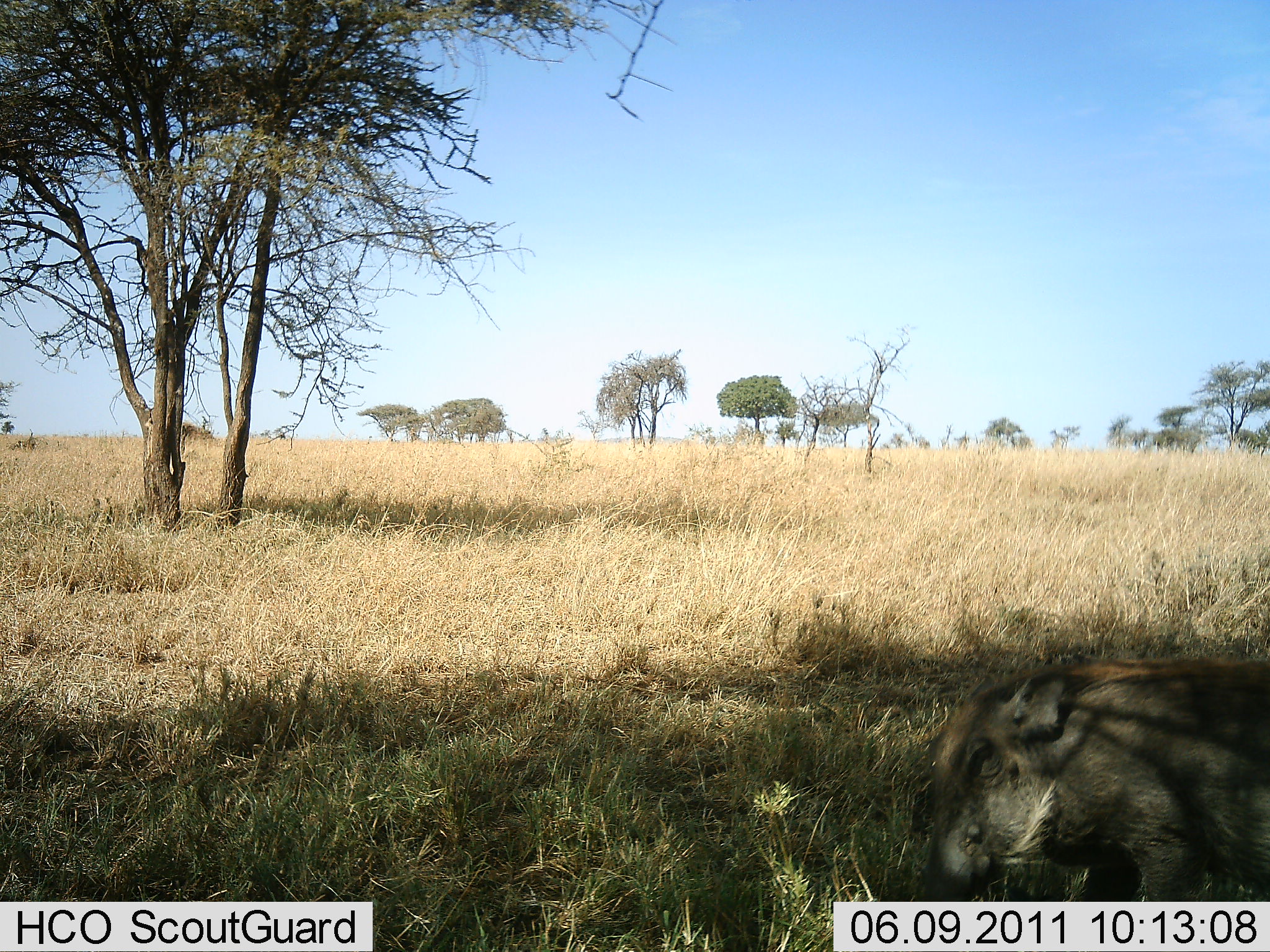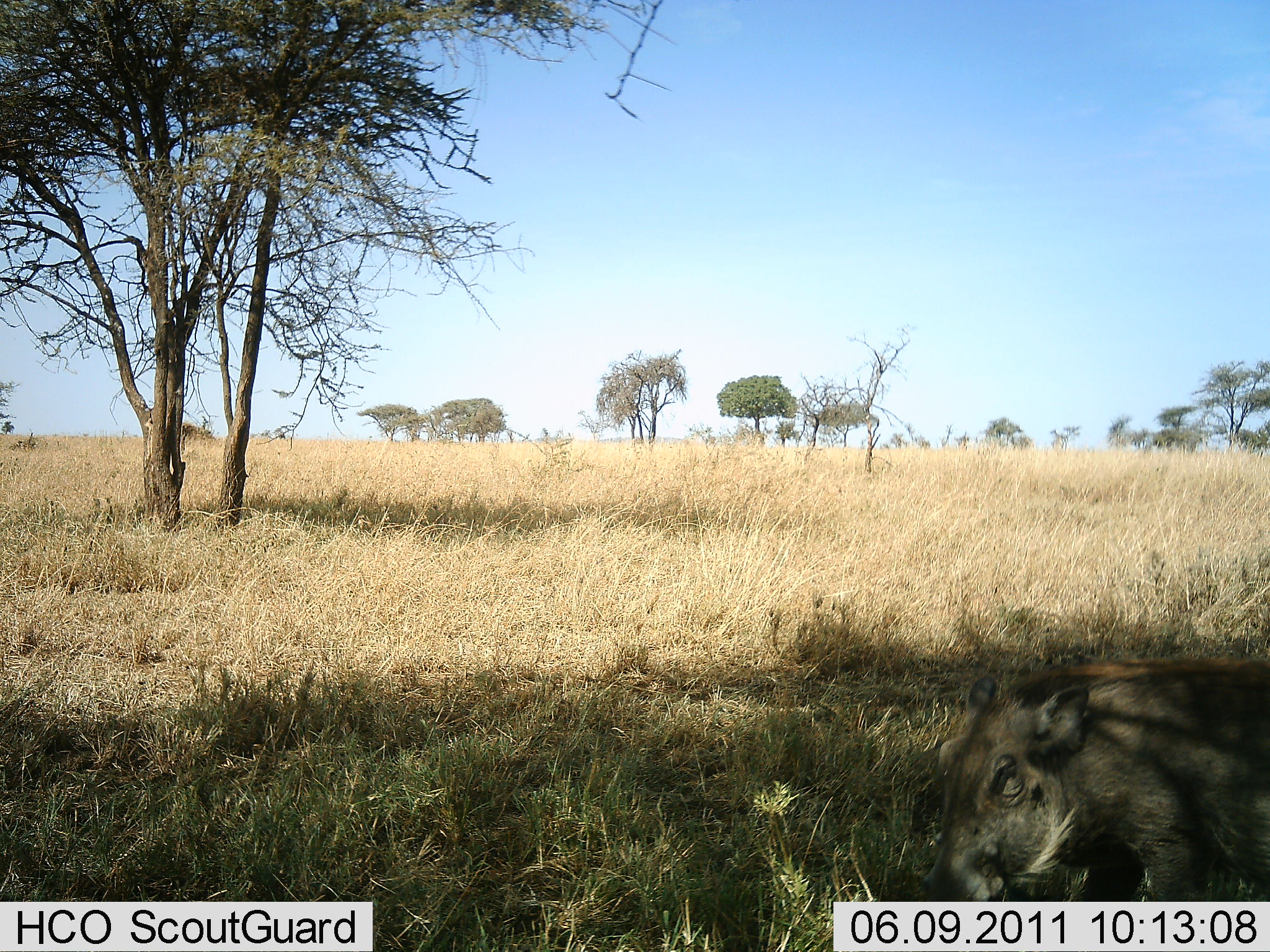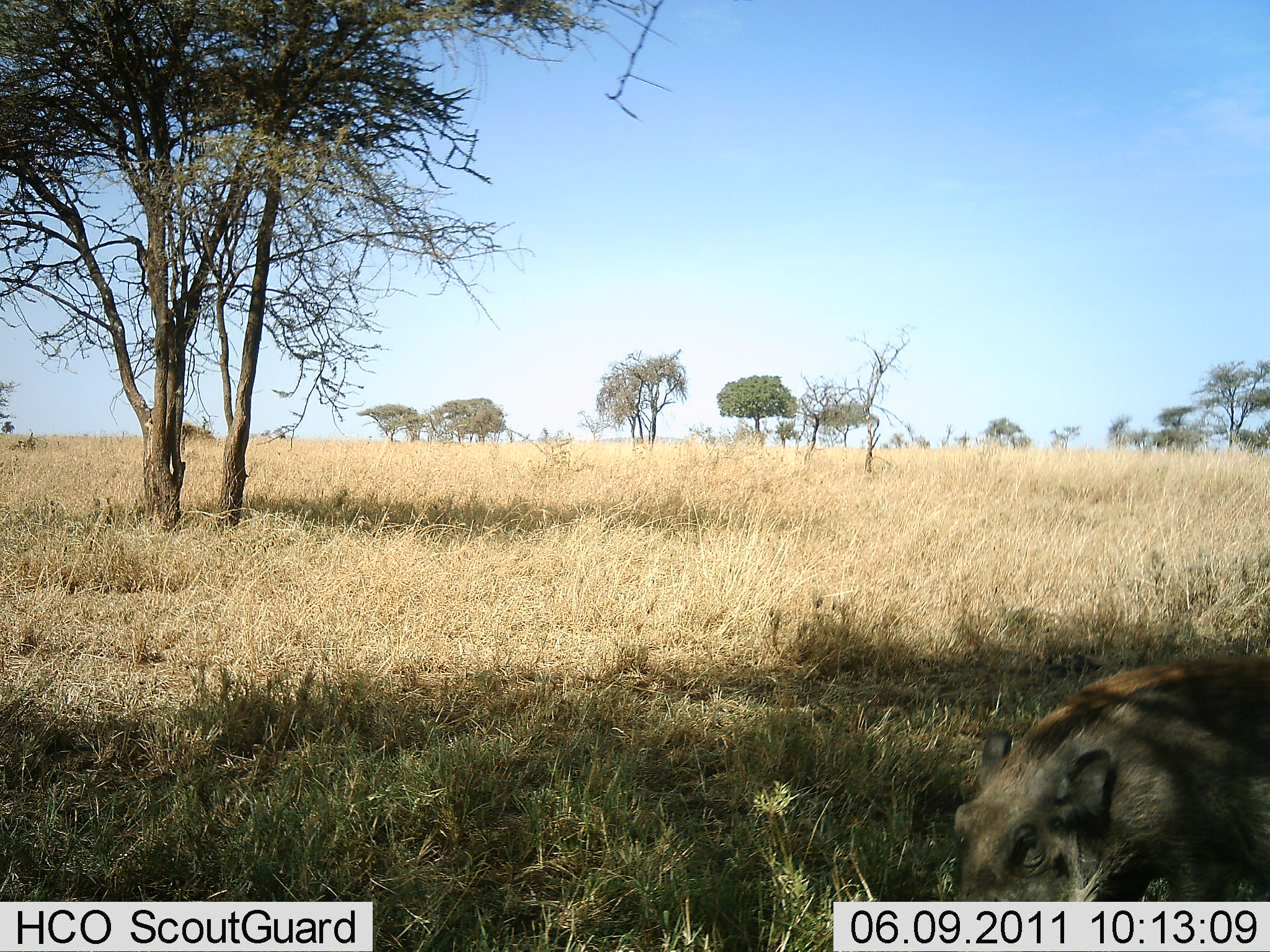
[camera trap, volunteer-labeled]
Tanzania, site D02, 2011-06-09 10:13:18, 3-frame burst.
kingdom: Animalia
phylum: Chordata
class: Mammalia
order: Artiodactyla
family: Suidae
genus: Phacochoerus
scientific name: Phacochoerus africanus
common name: warthog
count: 1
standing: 60%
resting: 10%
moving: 0%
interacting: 0%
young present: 0%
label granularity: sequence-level